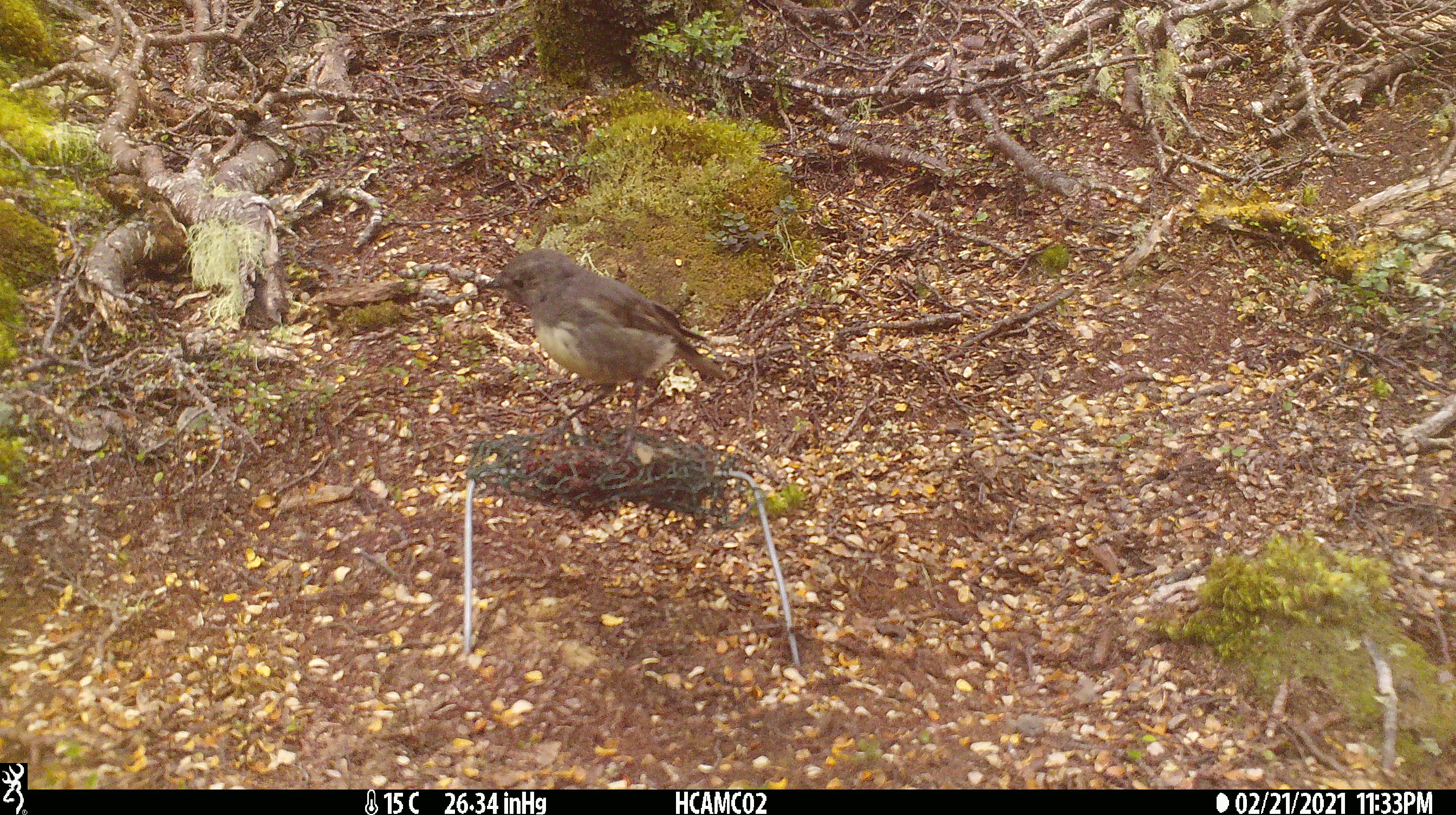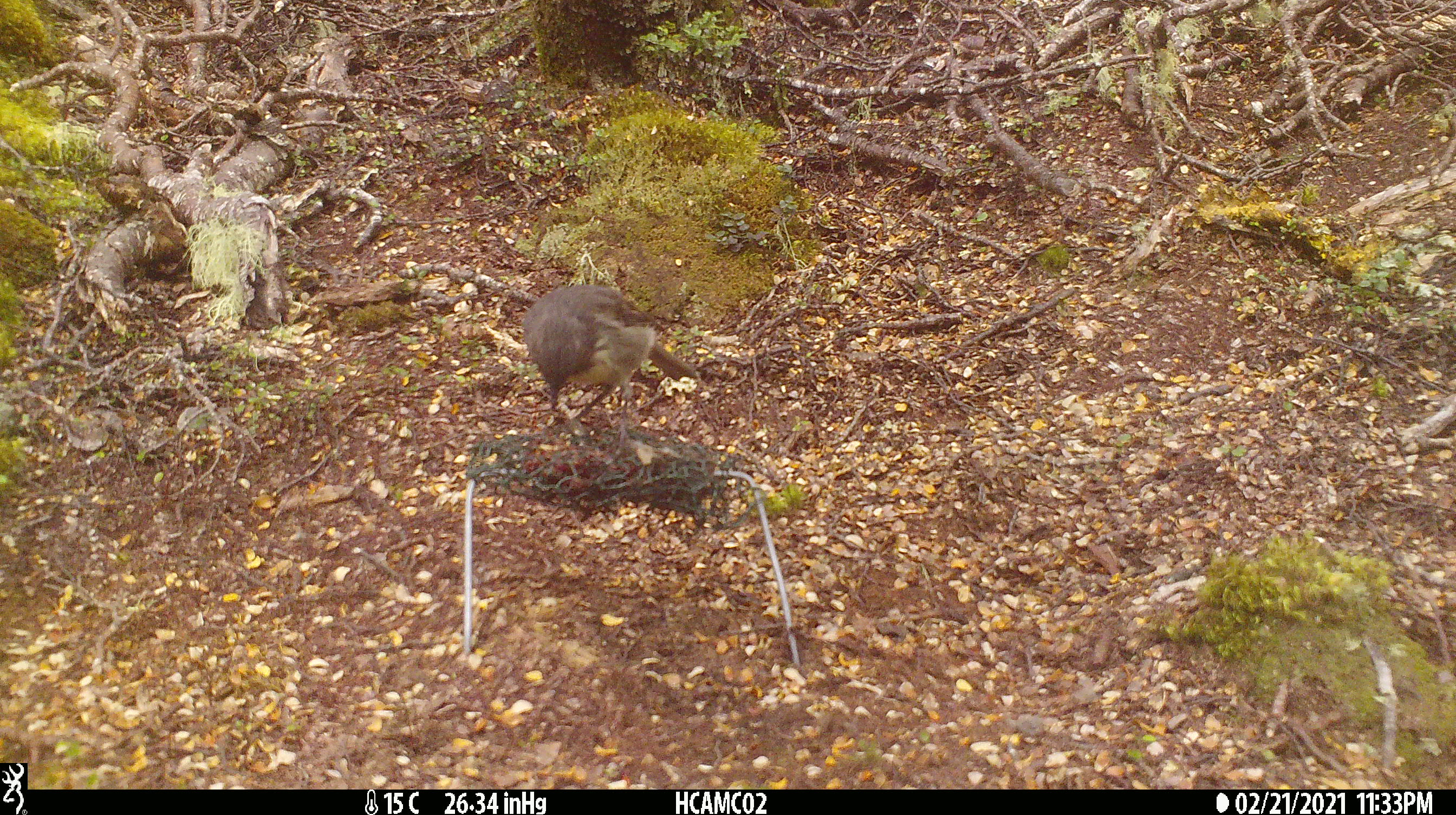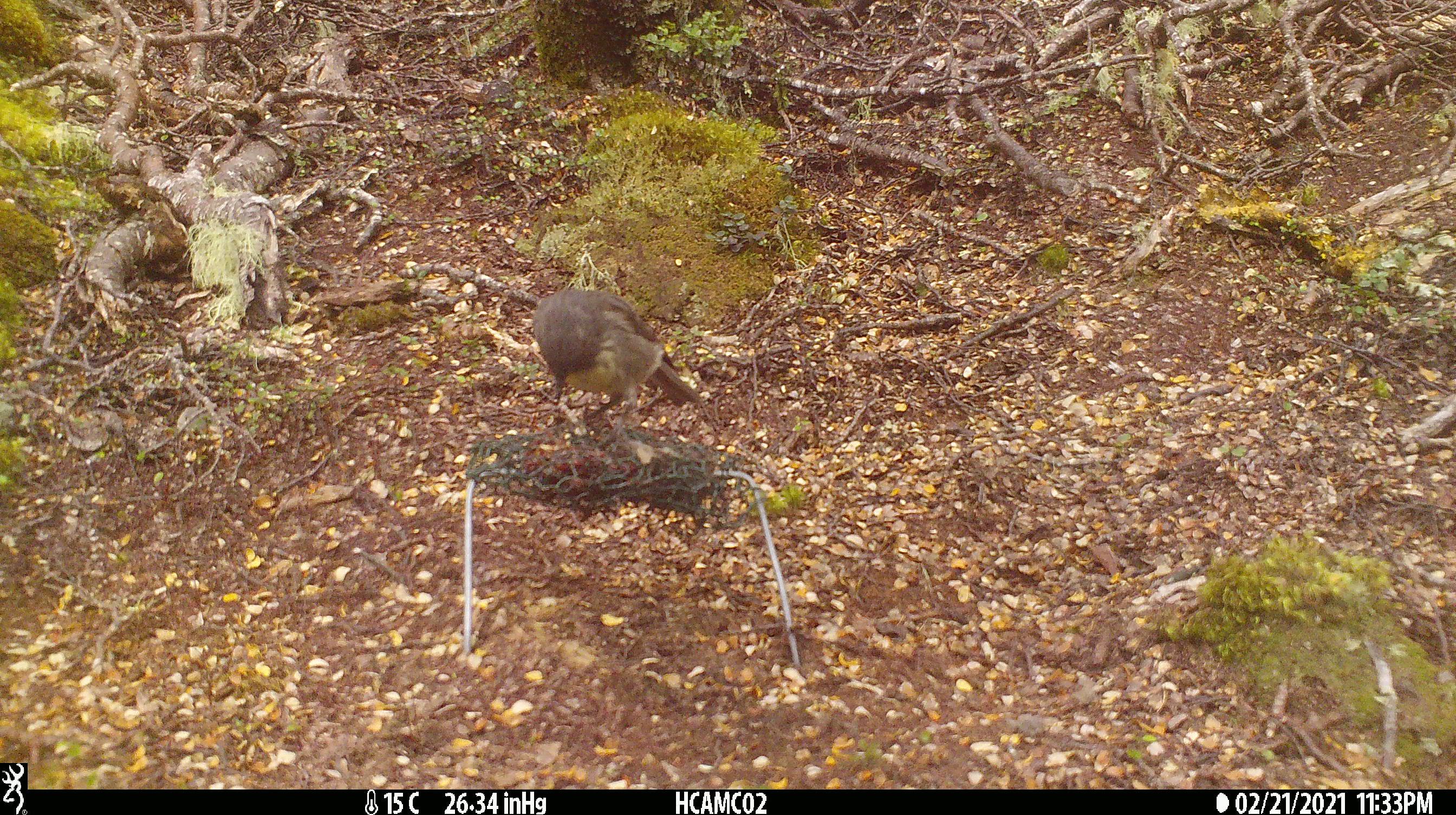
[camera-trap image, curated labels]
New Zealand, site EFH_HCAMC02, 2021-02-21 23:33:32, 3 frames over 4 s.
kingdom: Animalia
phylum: Chordata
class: Aves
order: Passeriformes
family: Petroicidae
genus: Petroica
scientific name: Petroica australis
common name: new zealand robin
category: robin